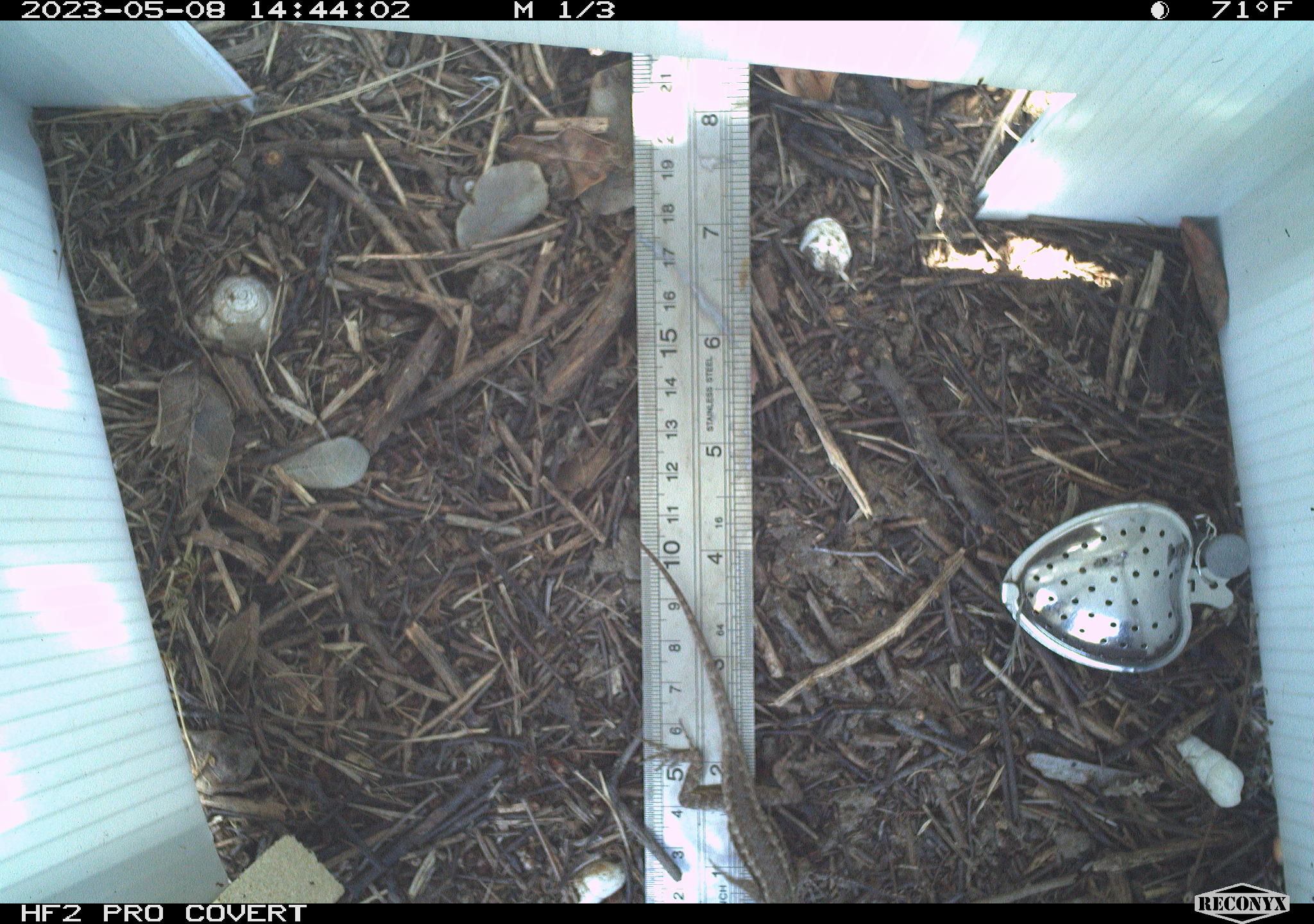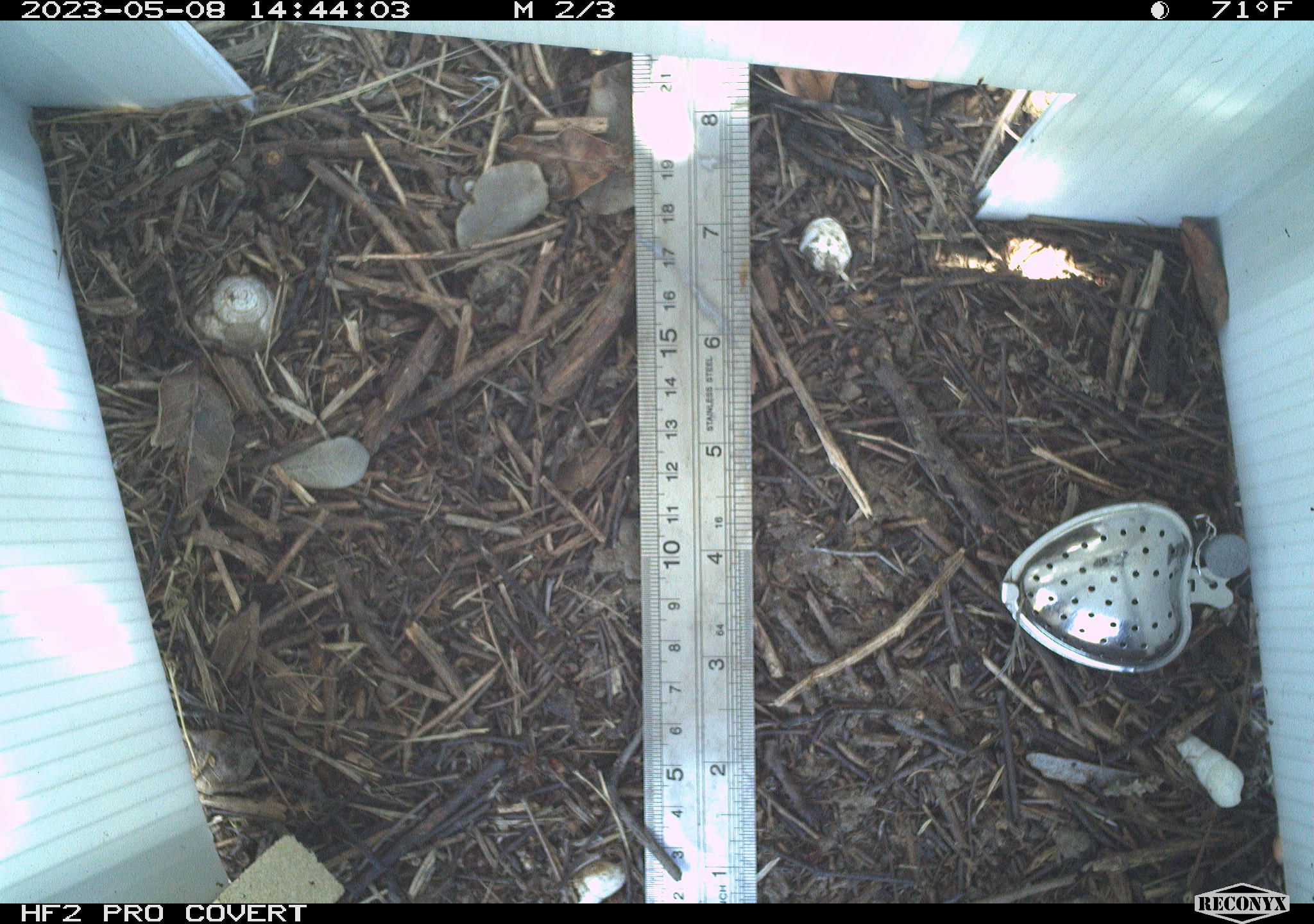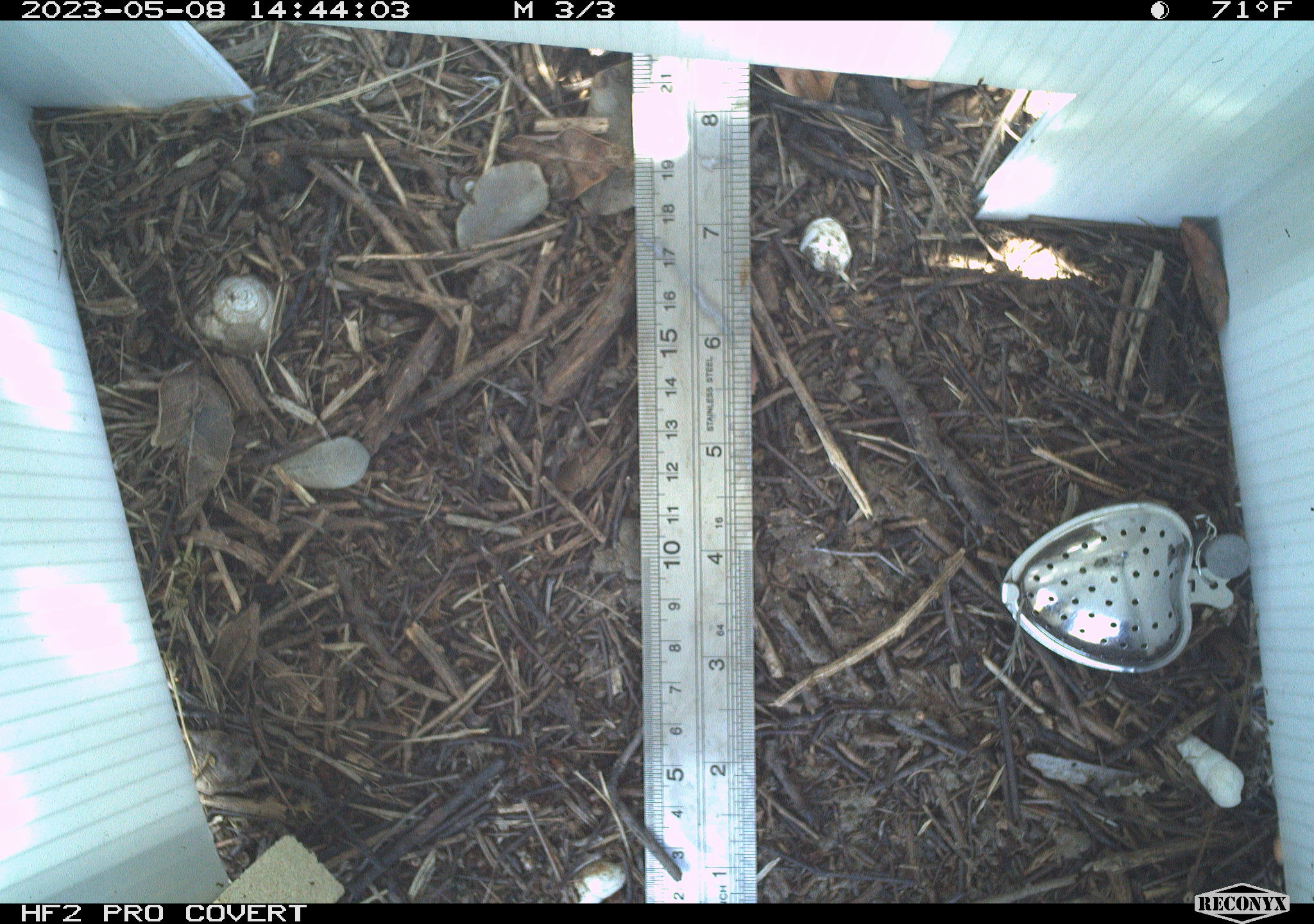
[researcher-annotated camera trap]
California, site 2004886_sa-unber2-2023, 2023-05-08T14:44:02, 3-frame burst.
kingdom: Animalia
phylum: Chordata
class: Reptilia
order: Squamata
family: Phrynosomatidae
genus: Sceloporus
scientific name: Sceloporus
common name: spiny lizards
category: sceloporus species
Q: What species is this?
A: Sceloporus species (spiny lizards) (Sceloporus).